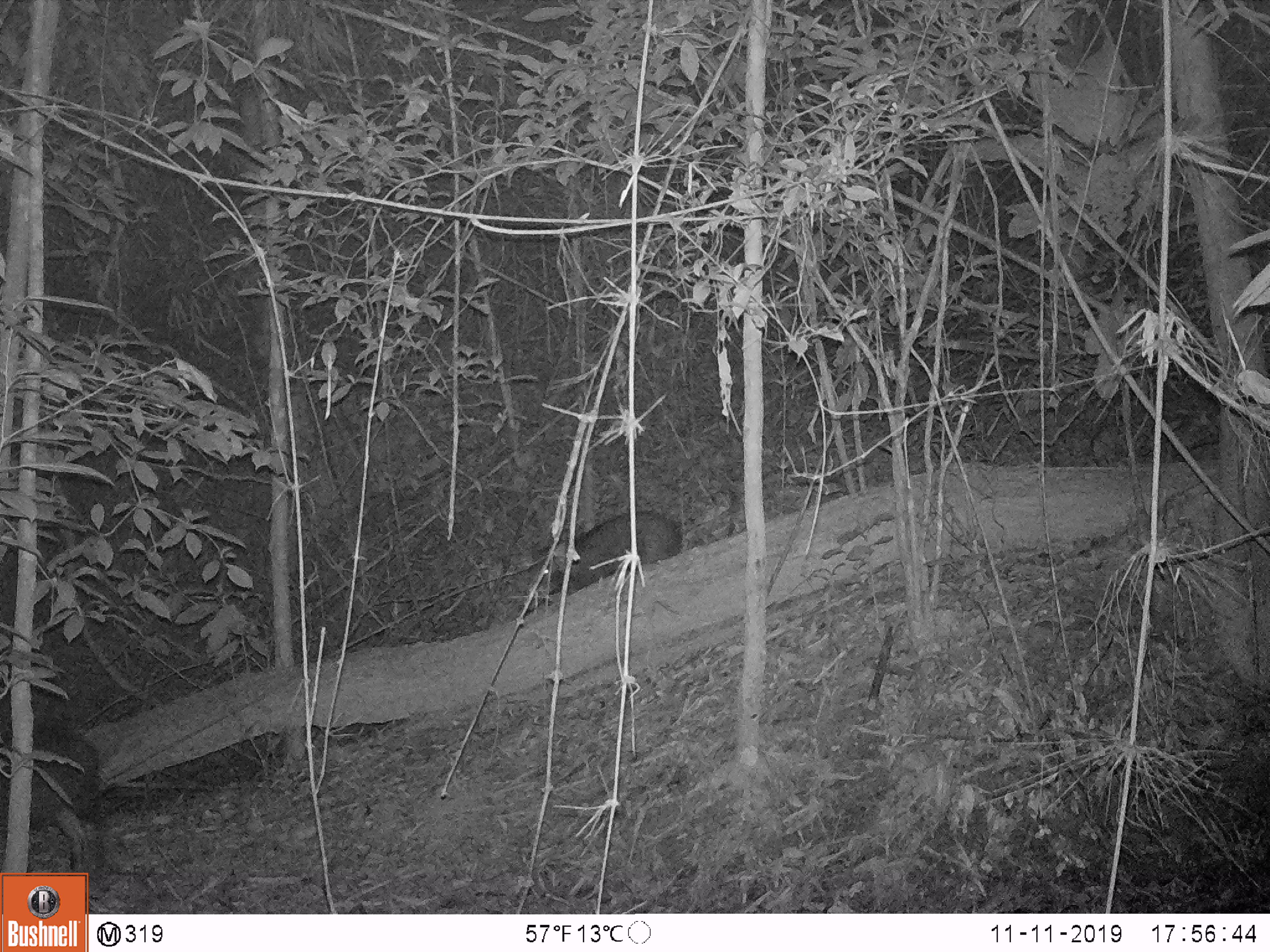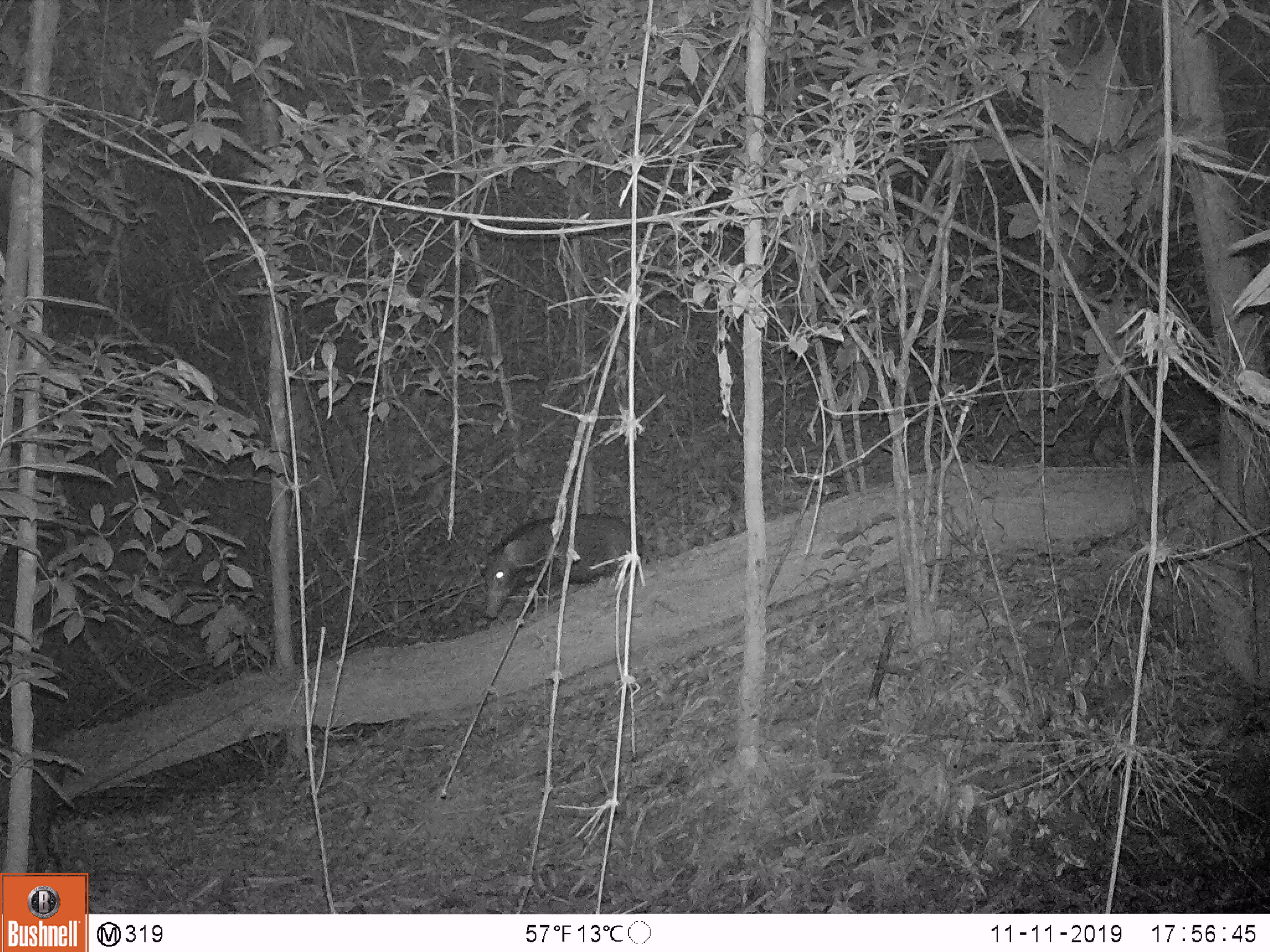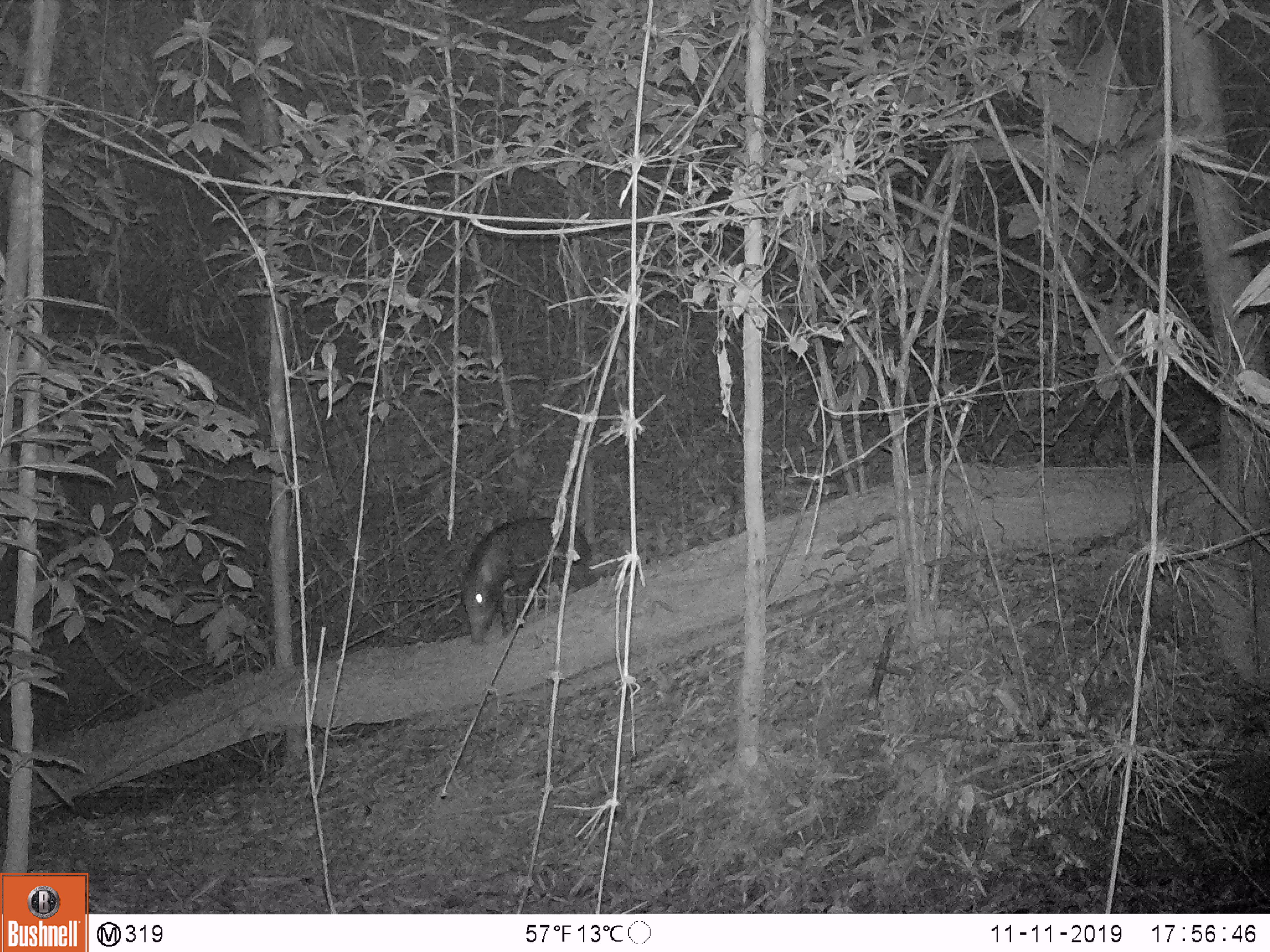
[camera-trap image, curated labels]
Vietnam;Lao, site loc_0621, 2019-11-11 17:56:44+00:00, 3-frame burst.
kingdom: Animalia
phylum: Chordata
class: Mammalia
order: Artiodactyla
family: Suidae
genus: Sus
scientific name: Sus scrofa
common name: eurasian wild pig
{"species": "eurasian wild pig (Sus scrofa)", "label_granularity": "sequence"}